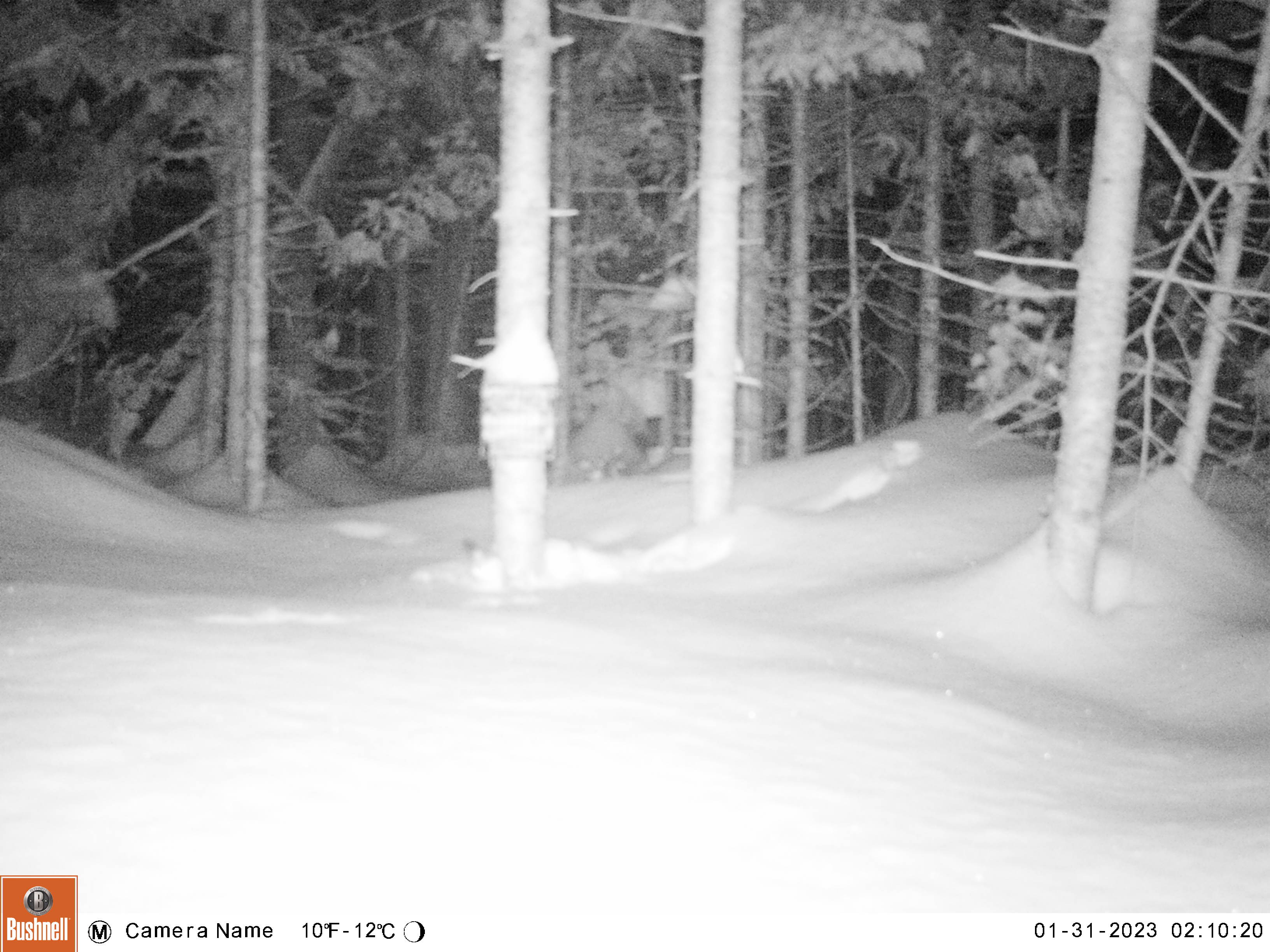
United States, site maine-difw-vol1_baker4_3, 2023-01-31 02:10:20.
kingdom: Animalia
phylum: Chordata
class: Mammalia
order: Carnivora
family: Mustelidae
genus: Mustela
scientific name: Mustela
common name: weasel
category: weasel sp.